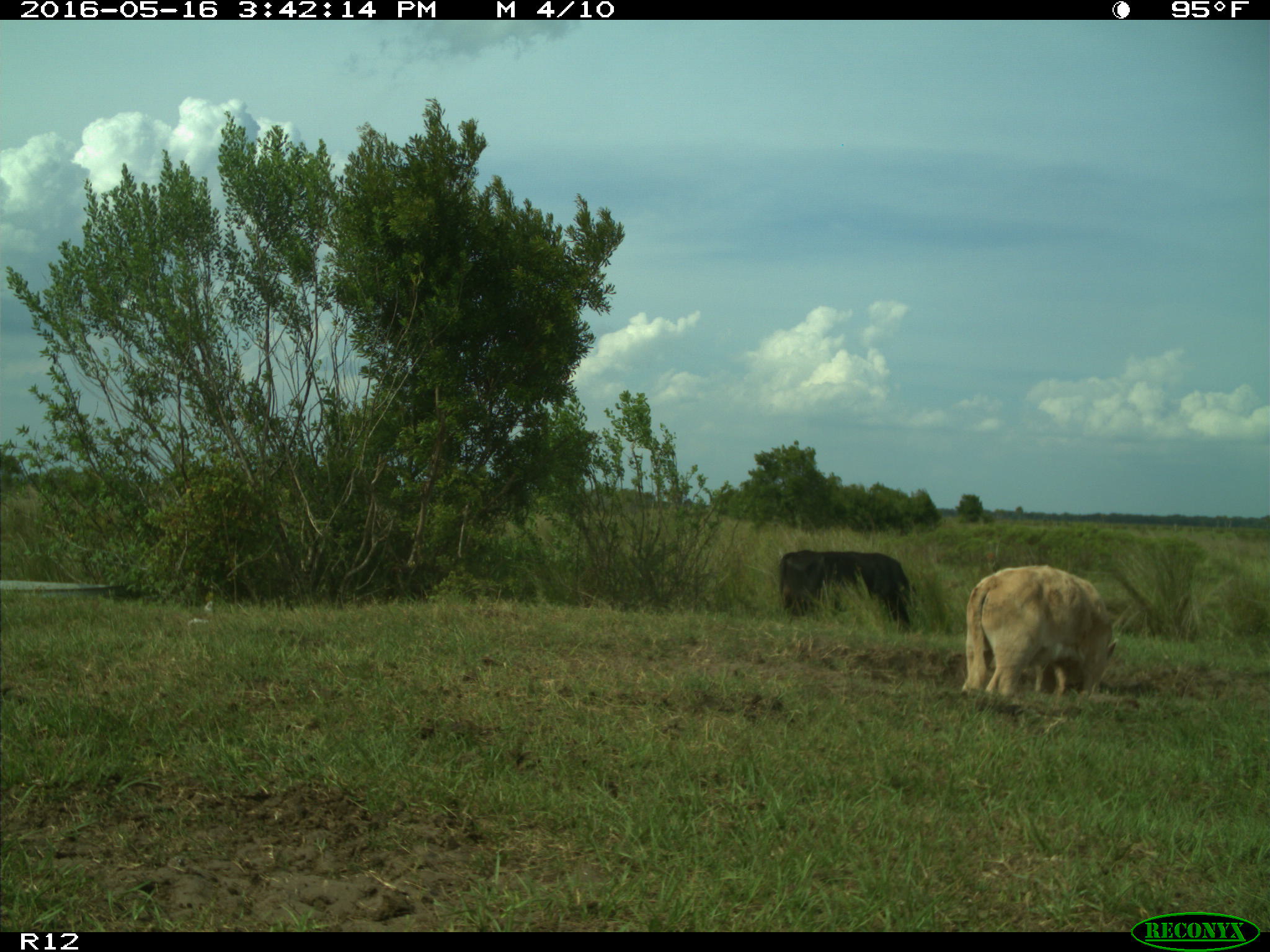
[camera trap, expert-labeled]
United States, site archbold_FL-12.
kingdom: Animalia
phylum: Chordata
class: Mammalia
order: Artiodactyla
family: Bovidae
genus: Bos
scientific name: Bos taurus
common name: domestic cow